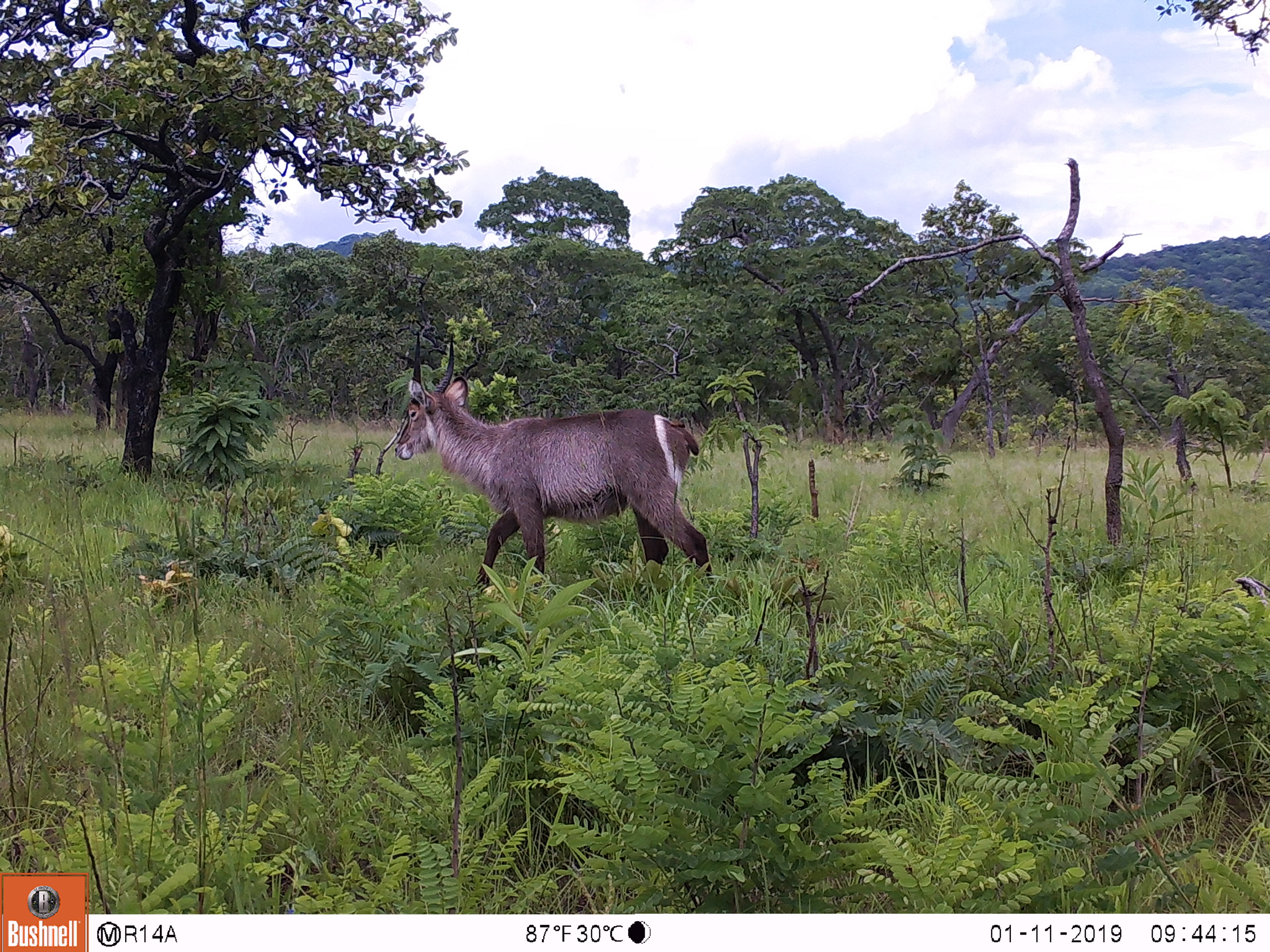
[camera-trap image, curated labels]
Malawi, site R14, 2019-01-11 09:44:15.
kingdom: Animalia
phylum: Chordata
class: Mammalia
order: Artiodactyla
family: Bovidae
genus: Kobus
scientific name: Kobus ellipsiprymnus ellipsiprymnus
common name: common waterbuck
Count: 1.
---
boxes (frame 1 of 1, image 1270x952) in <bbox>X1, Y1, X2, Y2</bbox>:
common waterbuck: <bbox>386, 321, 720, 586</bbox>